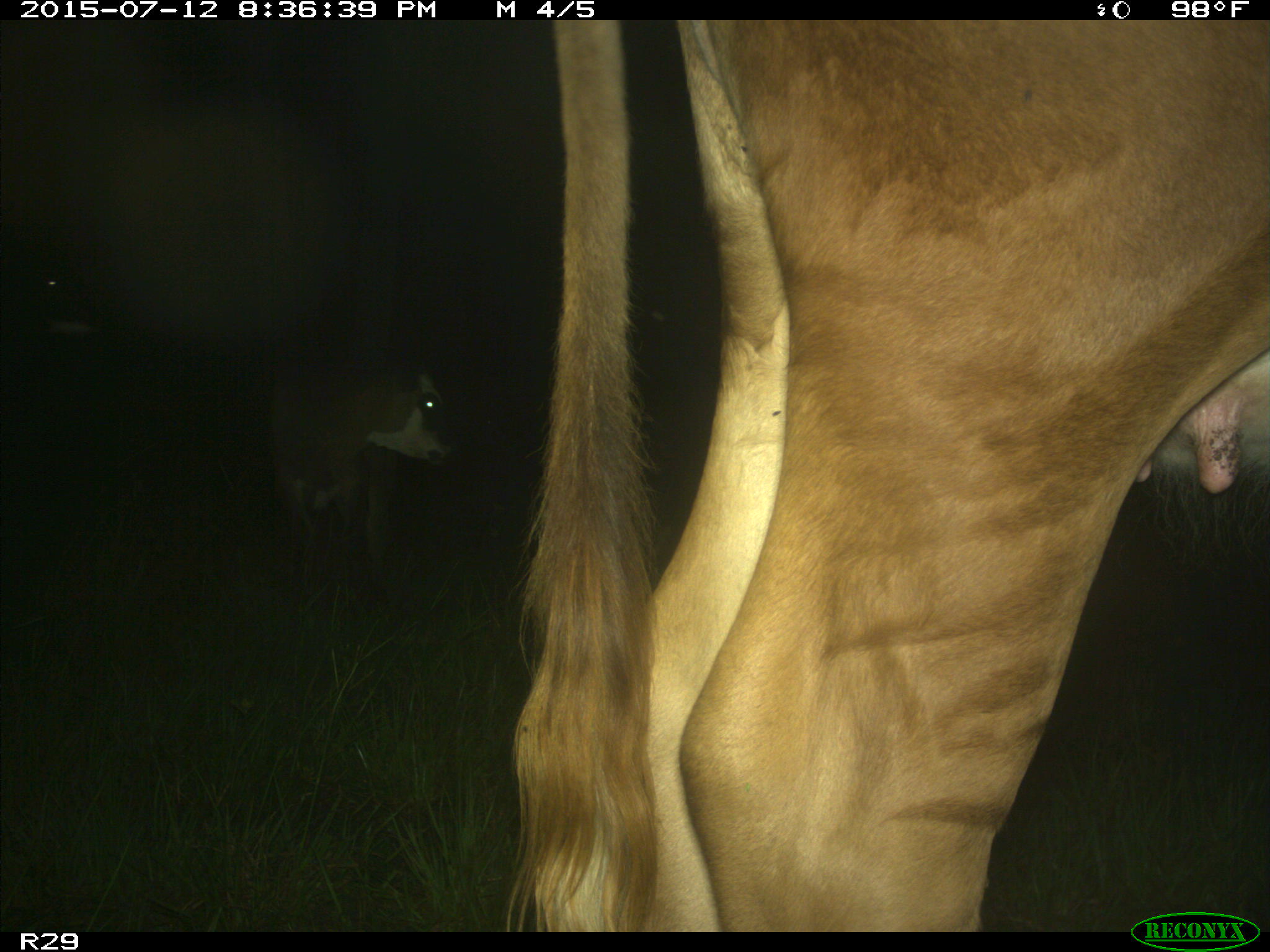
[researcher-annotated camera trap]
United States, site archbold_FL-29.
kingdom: Animalia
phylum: Chordata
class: Mammalia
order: Artiodactyla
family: Bovidae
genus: Bos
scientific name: Bos taurus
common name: domestic cow